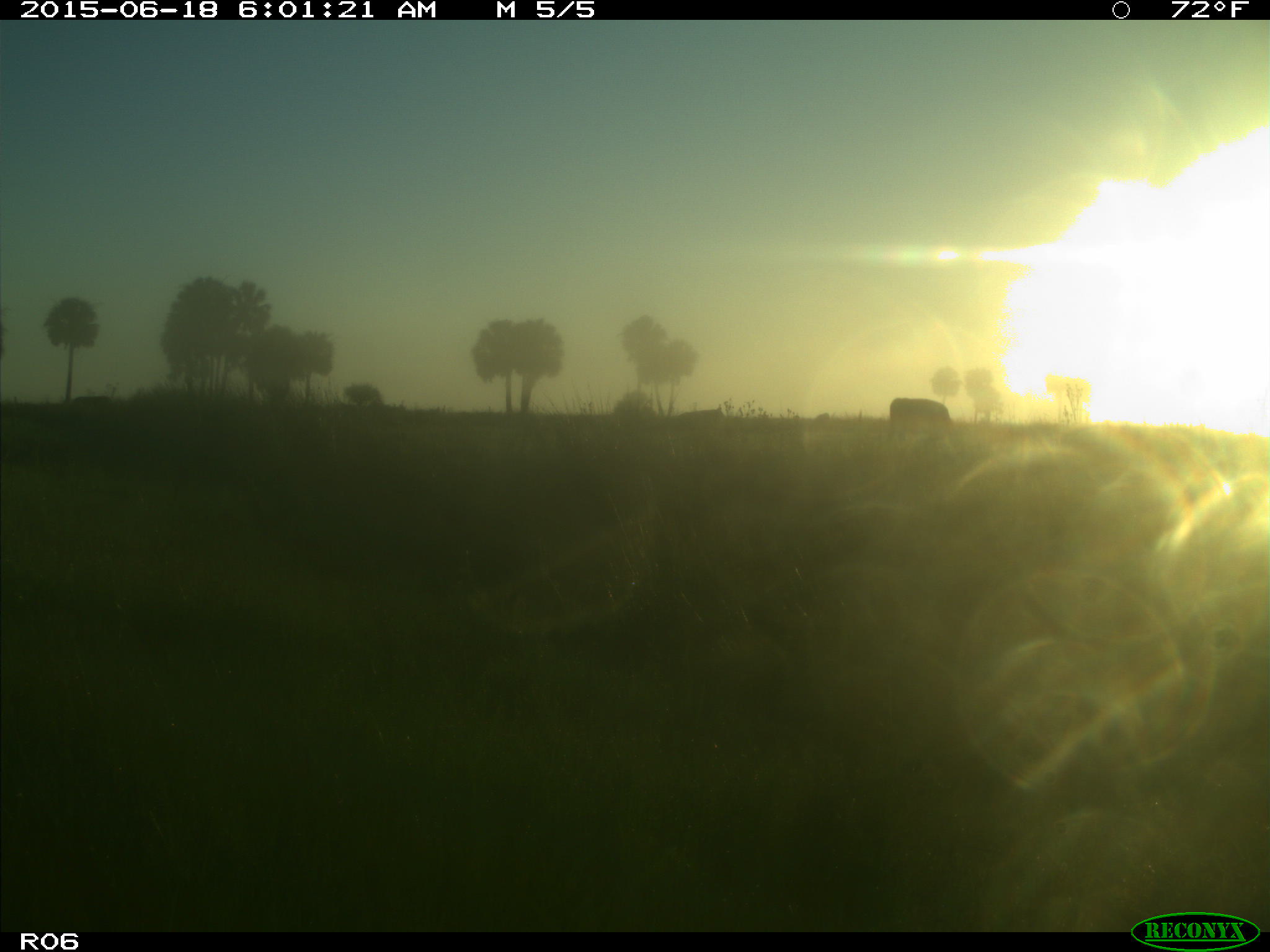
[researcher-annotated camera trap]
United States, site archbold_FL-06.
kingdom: Animalia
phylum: Chordata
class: Mammalia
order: Artiodactyla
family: Bovidae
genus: Bos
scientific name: Bos taurus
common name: domestic cow